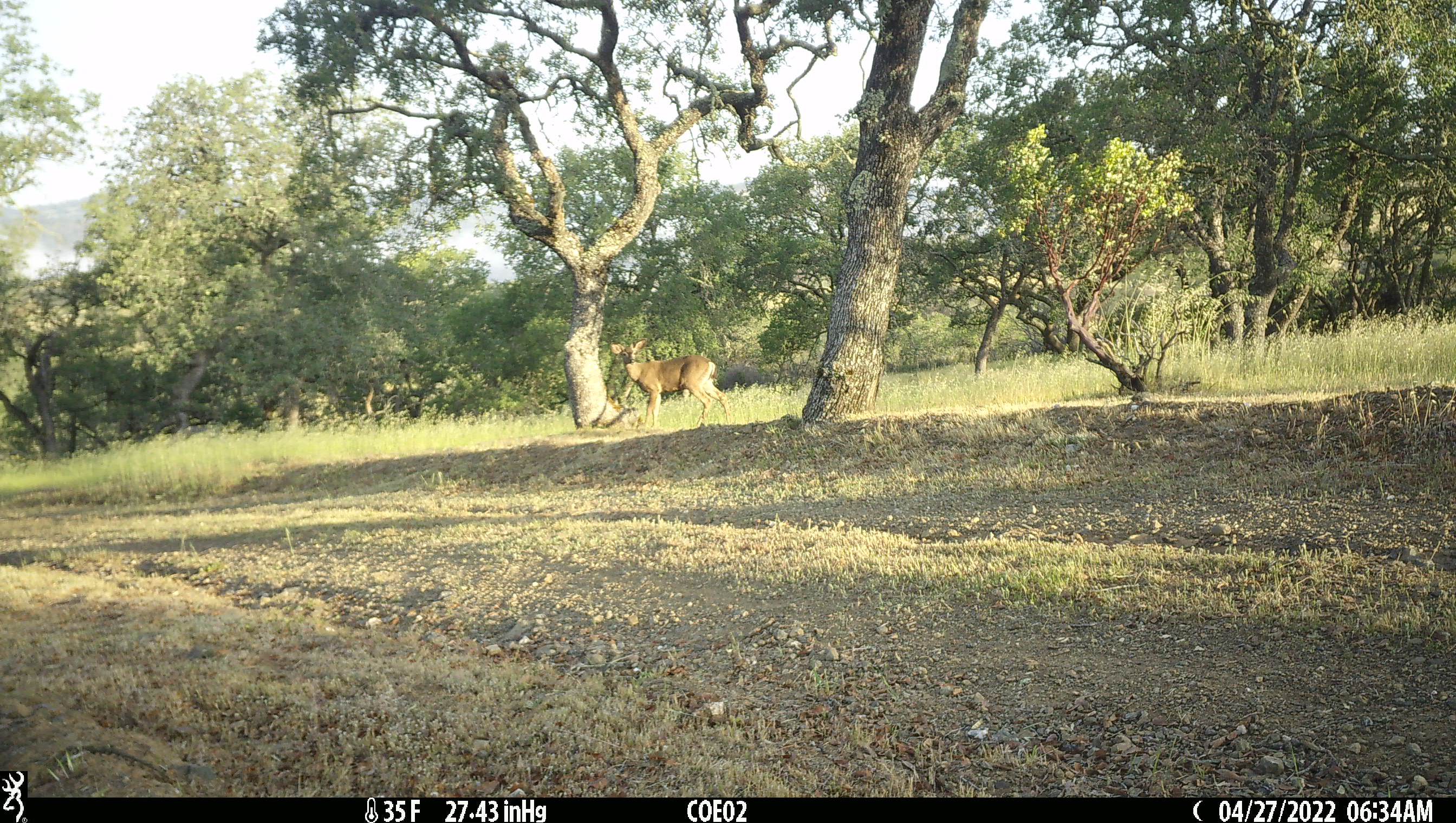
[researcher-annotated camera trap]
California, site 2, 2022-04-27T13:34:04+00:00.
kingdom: Animalia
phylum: Chordata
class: Mammalia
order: Artiodactyla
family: Cervidae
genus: Odocoileus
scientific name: Odocoileus hemionus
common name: mule deer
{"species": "mule deer (Odocoileus hemionus)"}